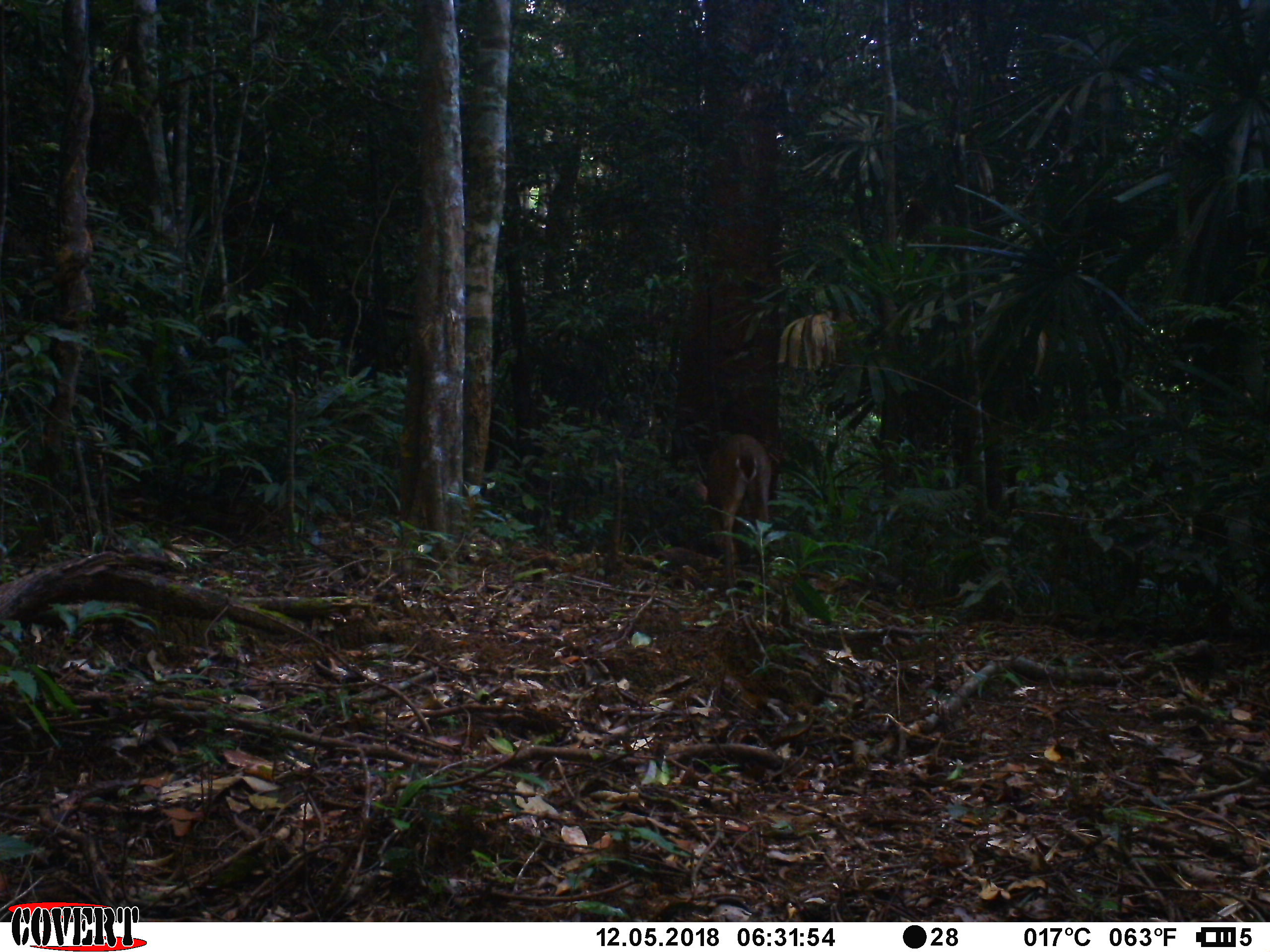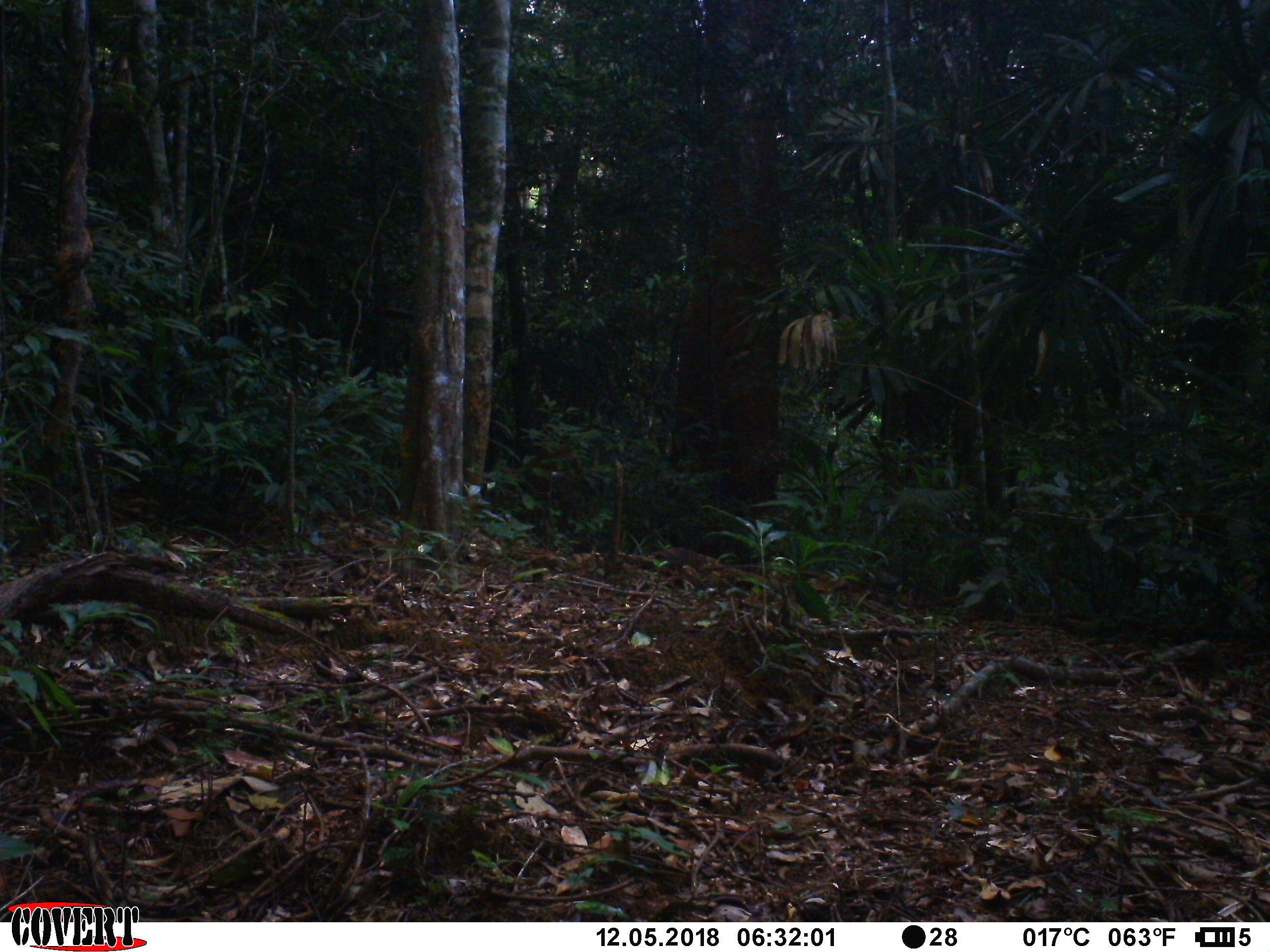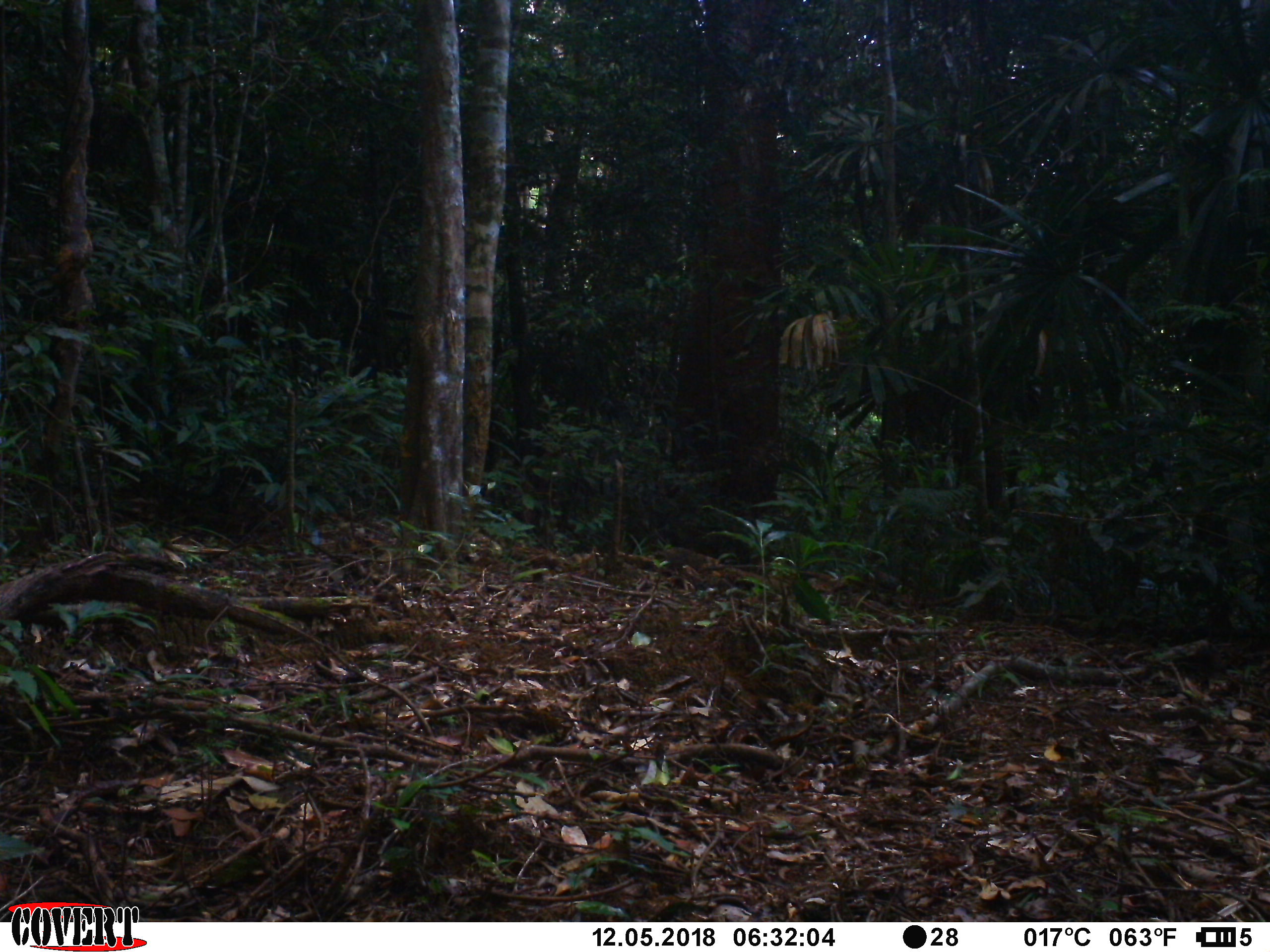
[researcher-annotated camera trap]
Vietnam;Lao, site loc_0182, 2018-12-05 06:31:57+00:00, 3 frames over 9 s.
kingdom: Animalia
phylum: Chordata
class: Mammalia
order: Artiodactyla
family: Cervidae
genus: Muntiacus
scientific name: Muntiacus vuquangensis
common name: large-antlered muntjac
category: large antlered muntjac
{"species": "large antlered muntjac (large-antlered muntjac) (Muntiacus vuquangensis)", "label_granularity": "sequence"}